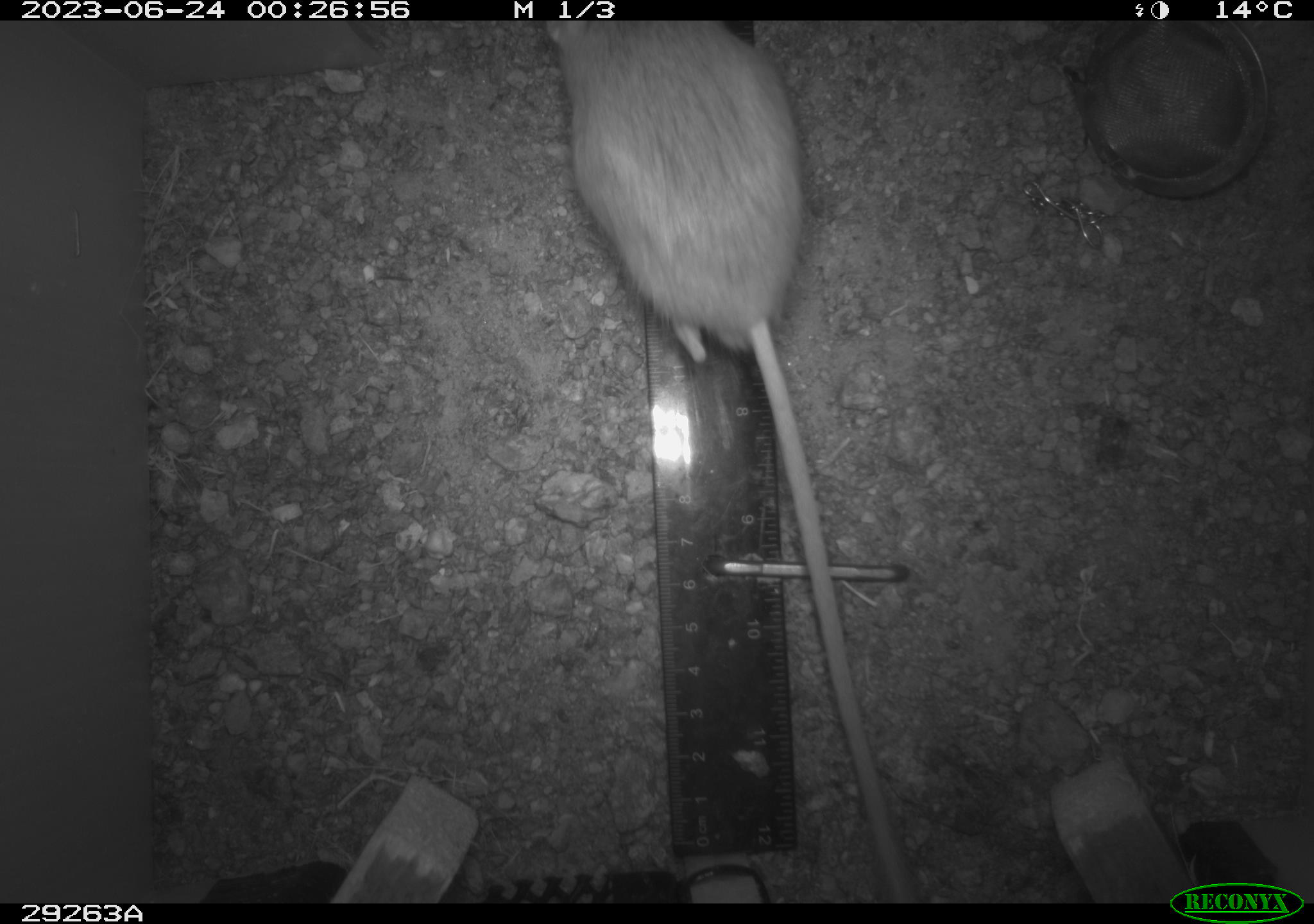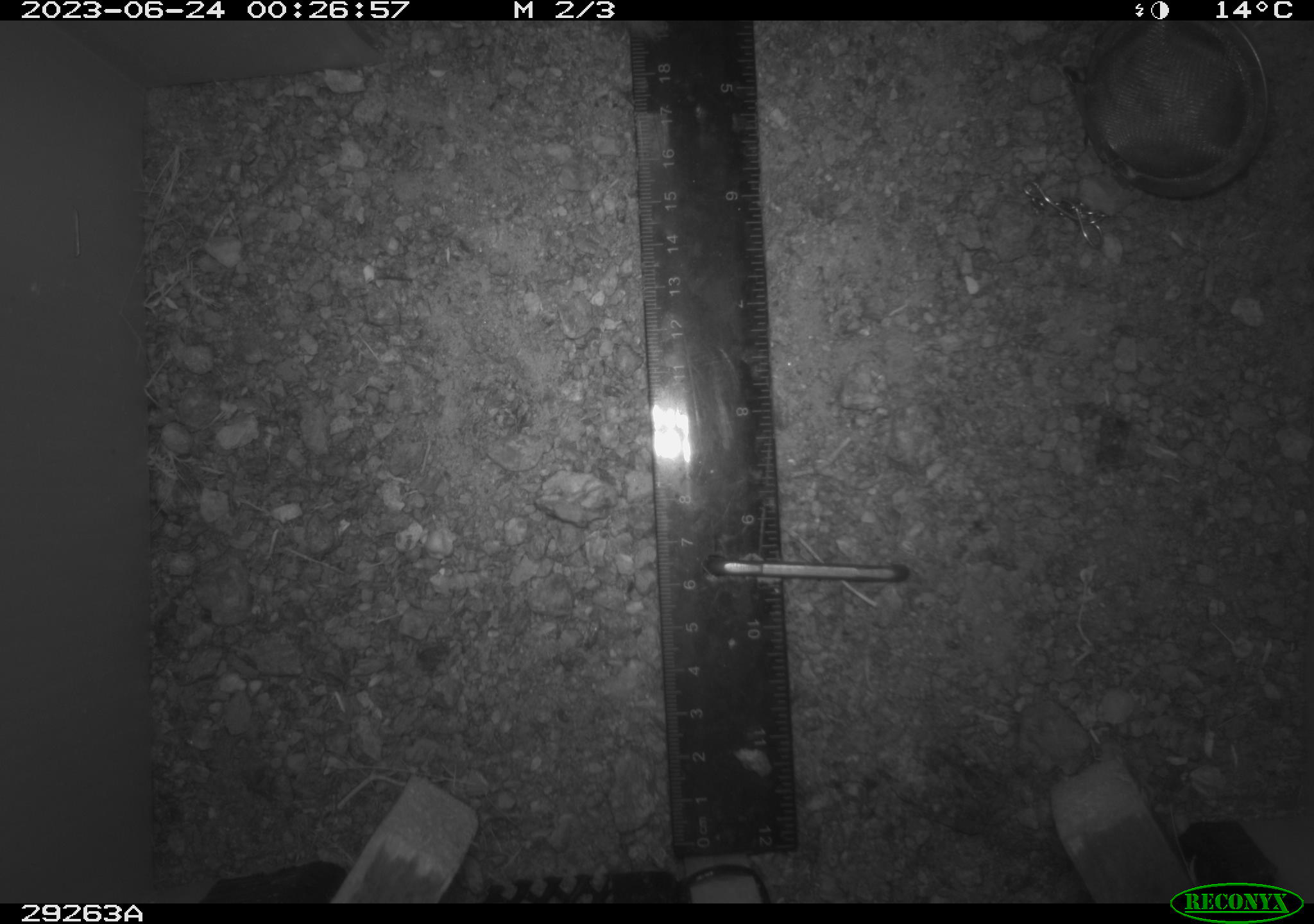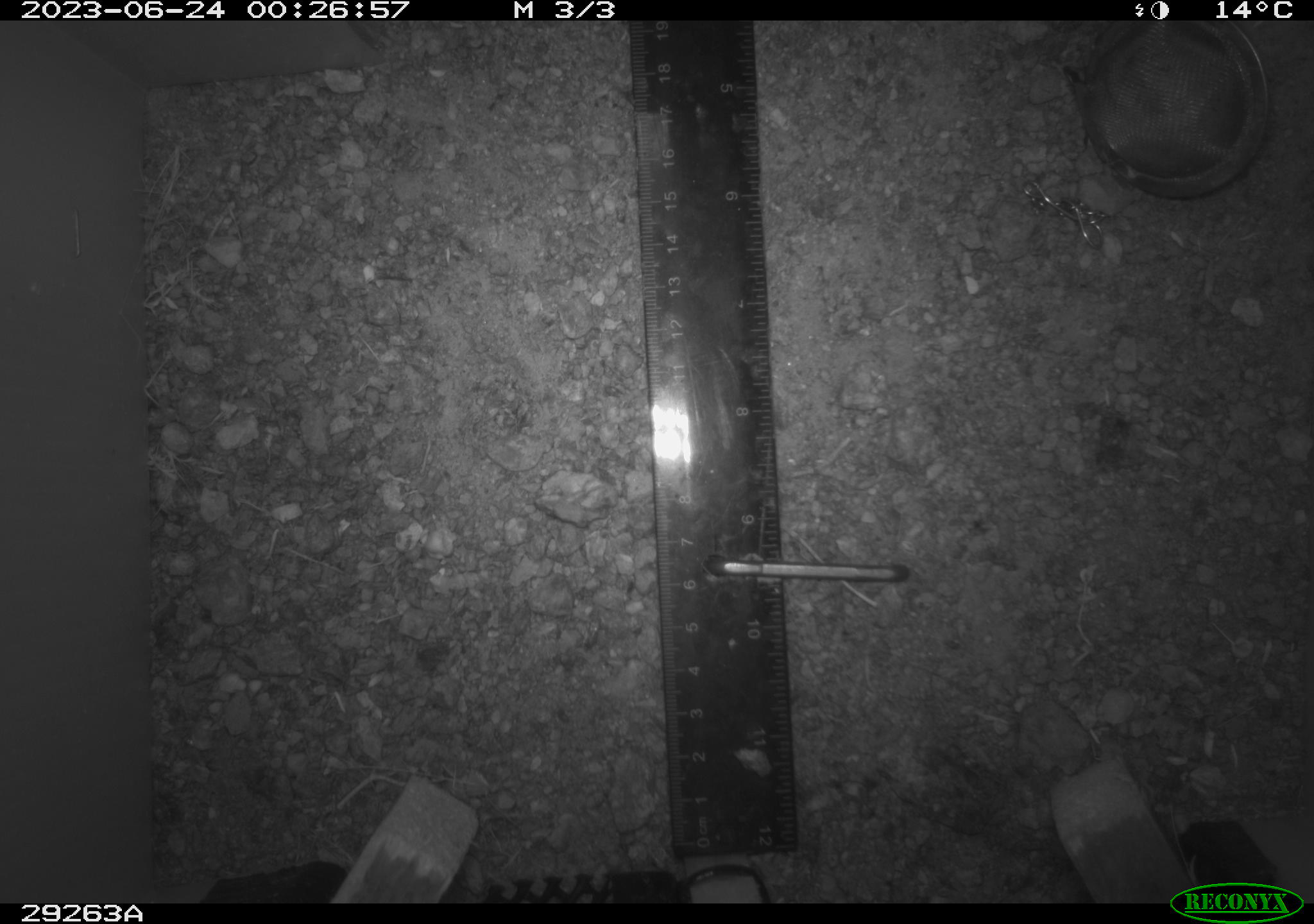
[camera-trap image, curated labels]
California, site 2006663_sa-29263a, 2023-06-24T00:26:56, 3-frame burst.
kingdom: Animalia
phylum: Chordata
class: Mammalia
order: Rodentia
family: Heteromyidae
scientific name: Heteromyidae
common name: kangaroo rats and pocket mice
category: heteromyidae family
Heteromyidae family (kangaroo rats and pocket mice) (Heteromyidae).